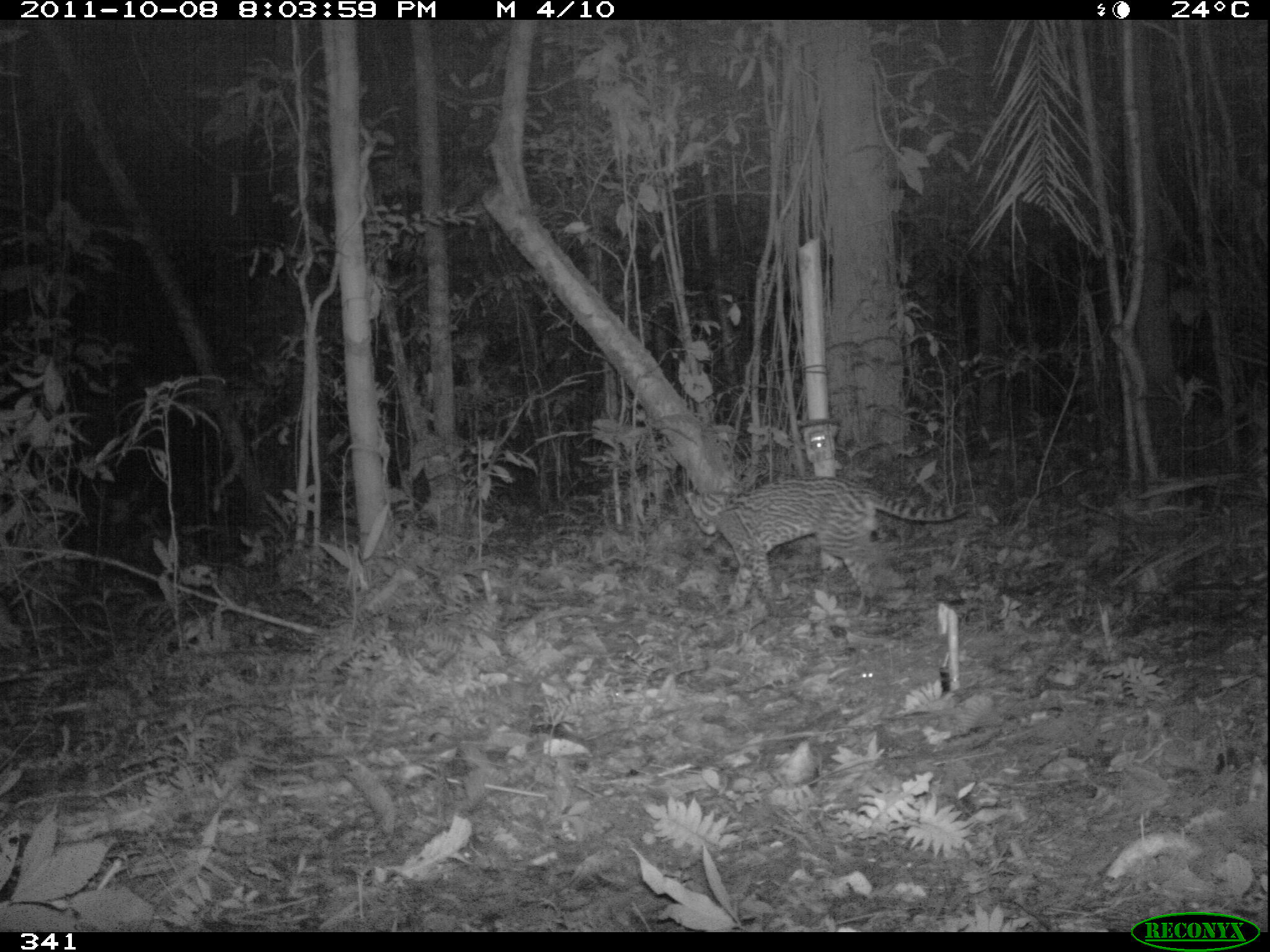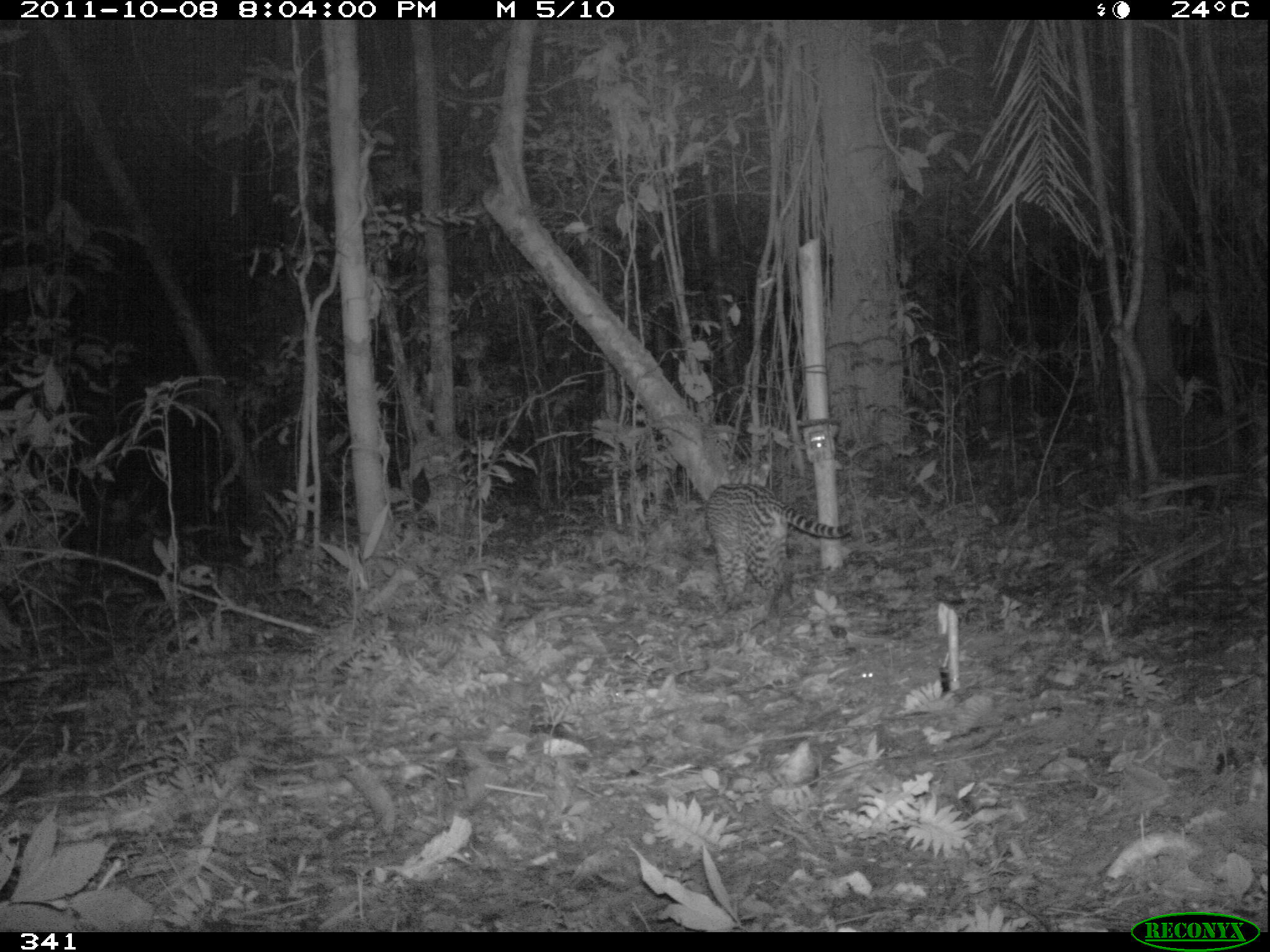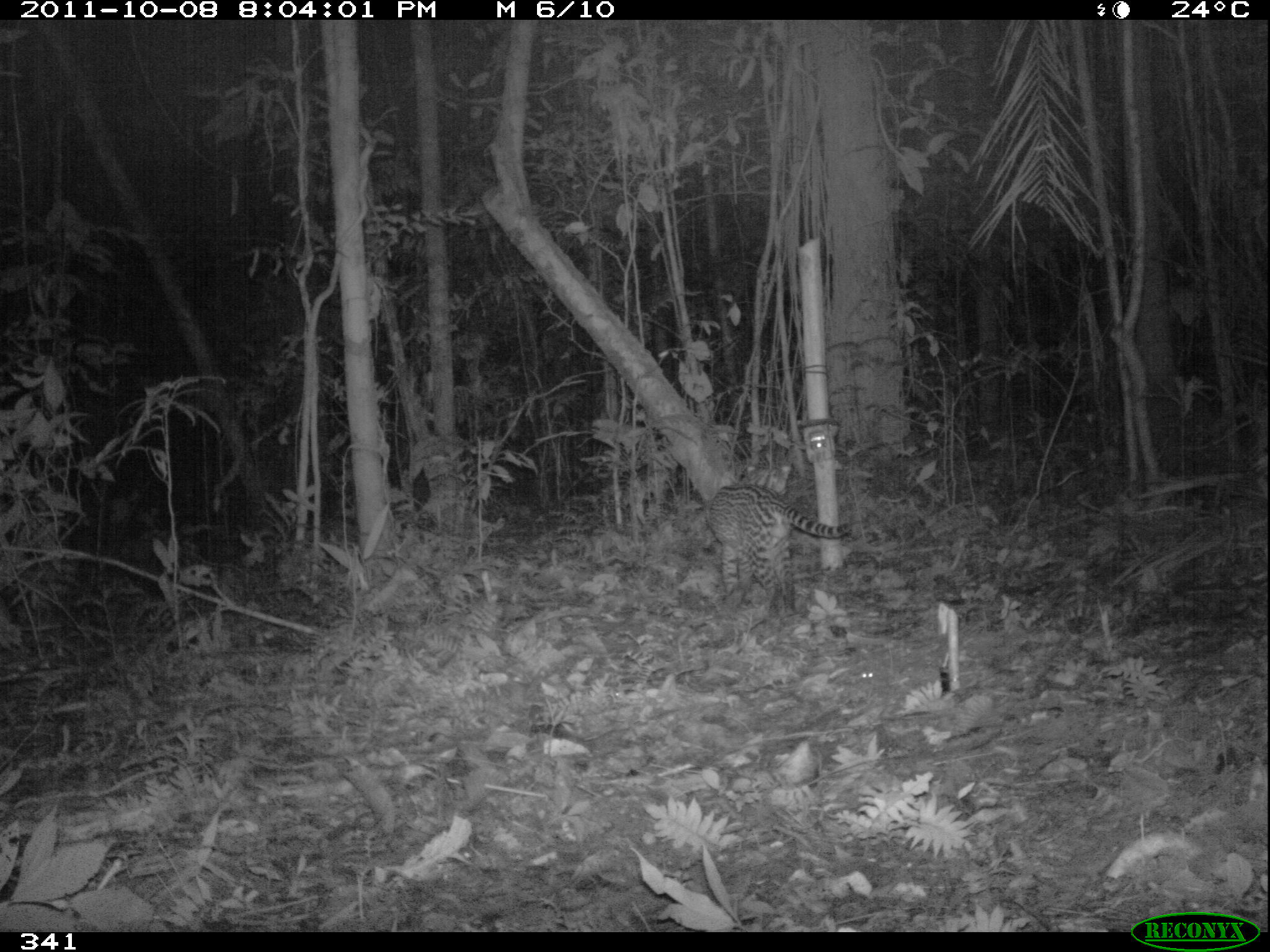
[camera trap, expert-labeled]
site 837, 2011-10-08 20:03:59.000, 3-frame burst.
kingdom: Animalia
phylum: Chordata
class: Mammalia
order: Carnivora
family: Felidae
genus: Leopardus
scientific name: Leopardus pardalis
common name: ocelot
Leopardus pardalis (ocelot).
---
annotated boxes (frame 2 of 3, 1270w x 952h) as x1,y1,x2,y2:
leopardus pardalis: 704,482,854,605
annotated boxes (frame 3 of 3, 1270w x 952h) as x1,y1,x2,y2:
leopardus pardalis: 705,481,851,616